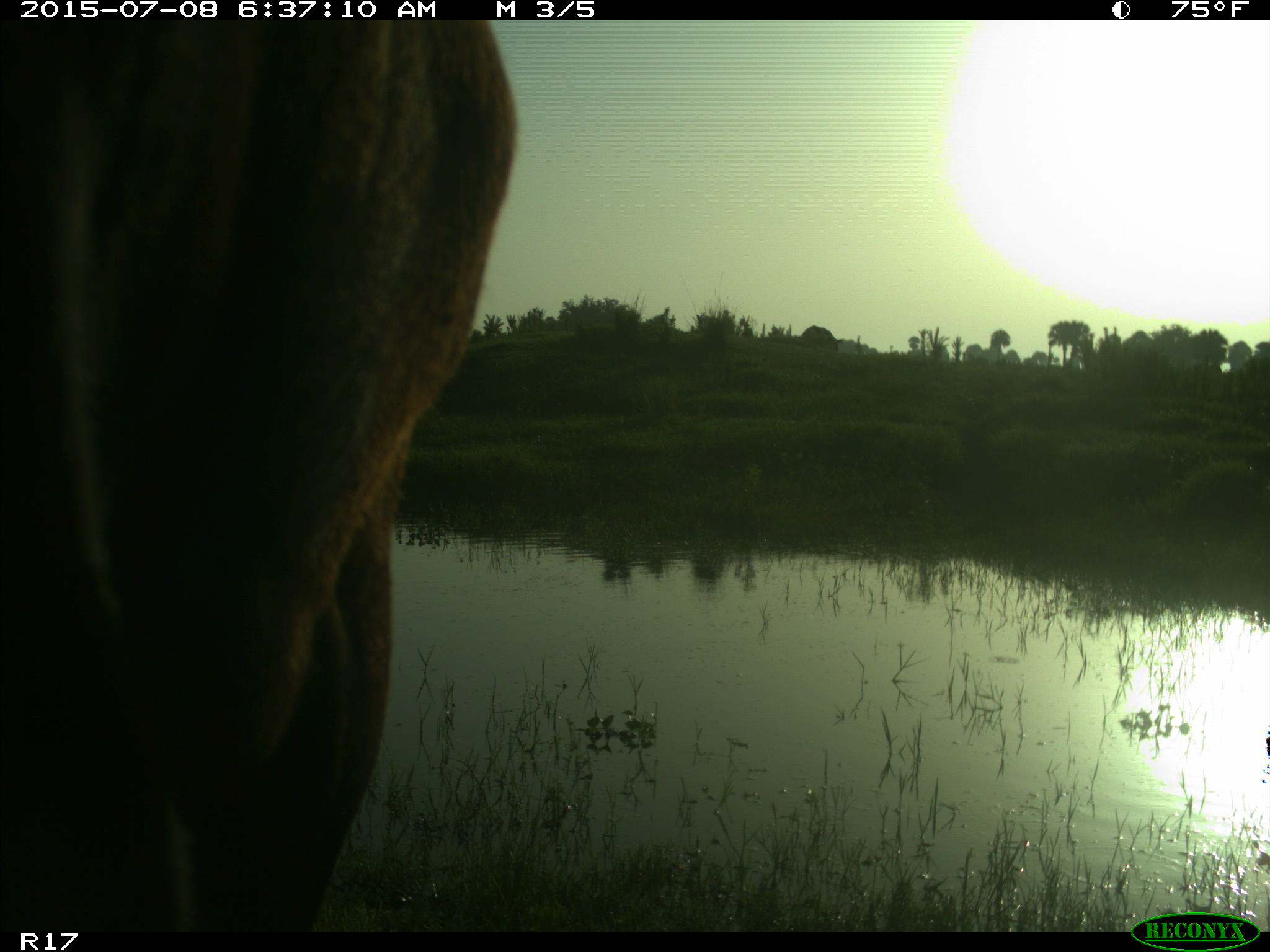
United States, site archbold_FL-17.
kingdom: Animalia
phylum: Chordata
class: Mammalia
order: Artiodactyla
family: Bovidae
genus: Bos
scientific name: Bos taurus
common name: domestic cow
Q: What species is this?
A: Bos taurus (domestic cow).